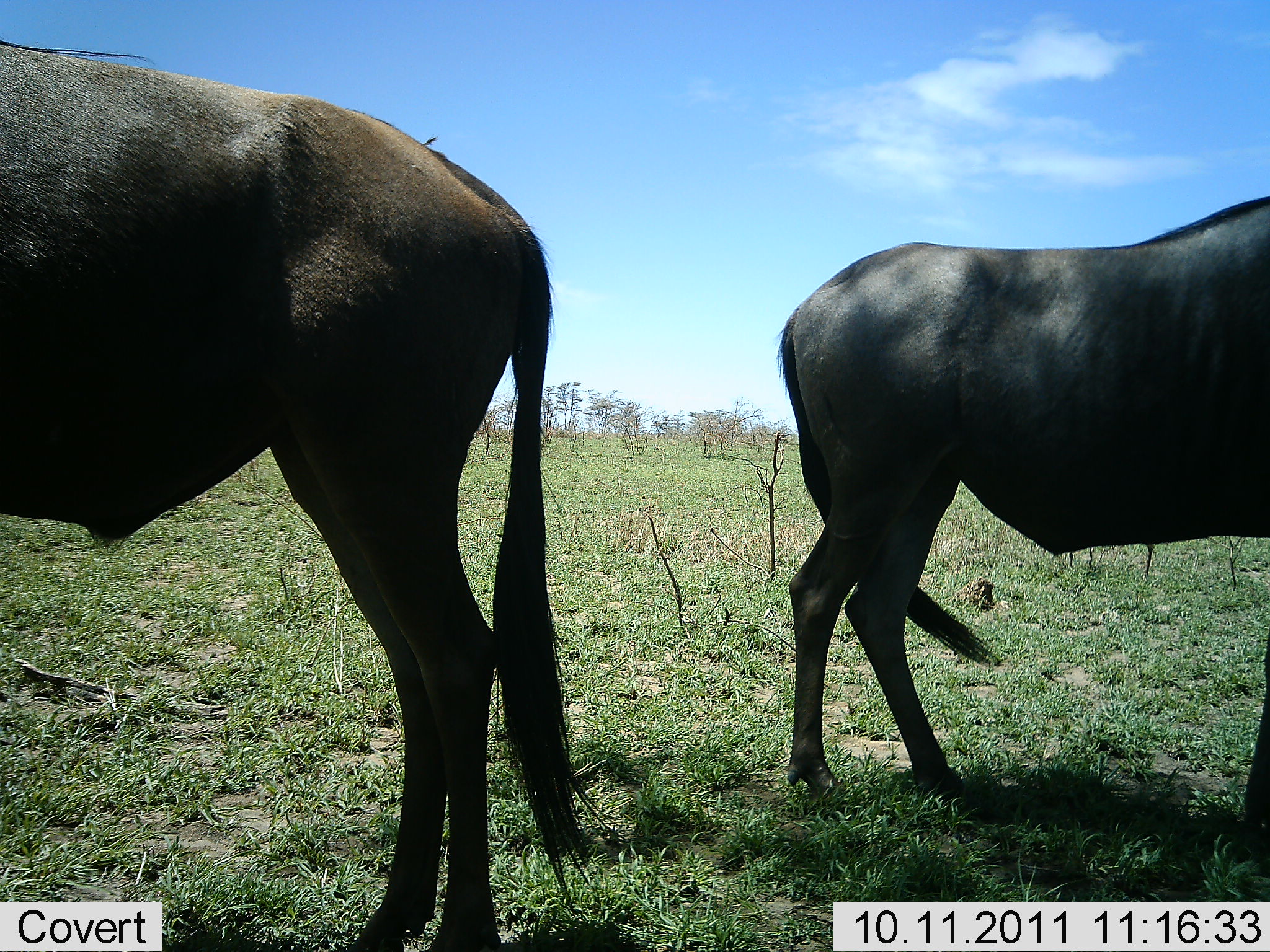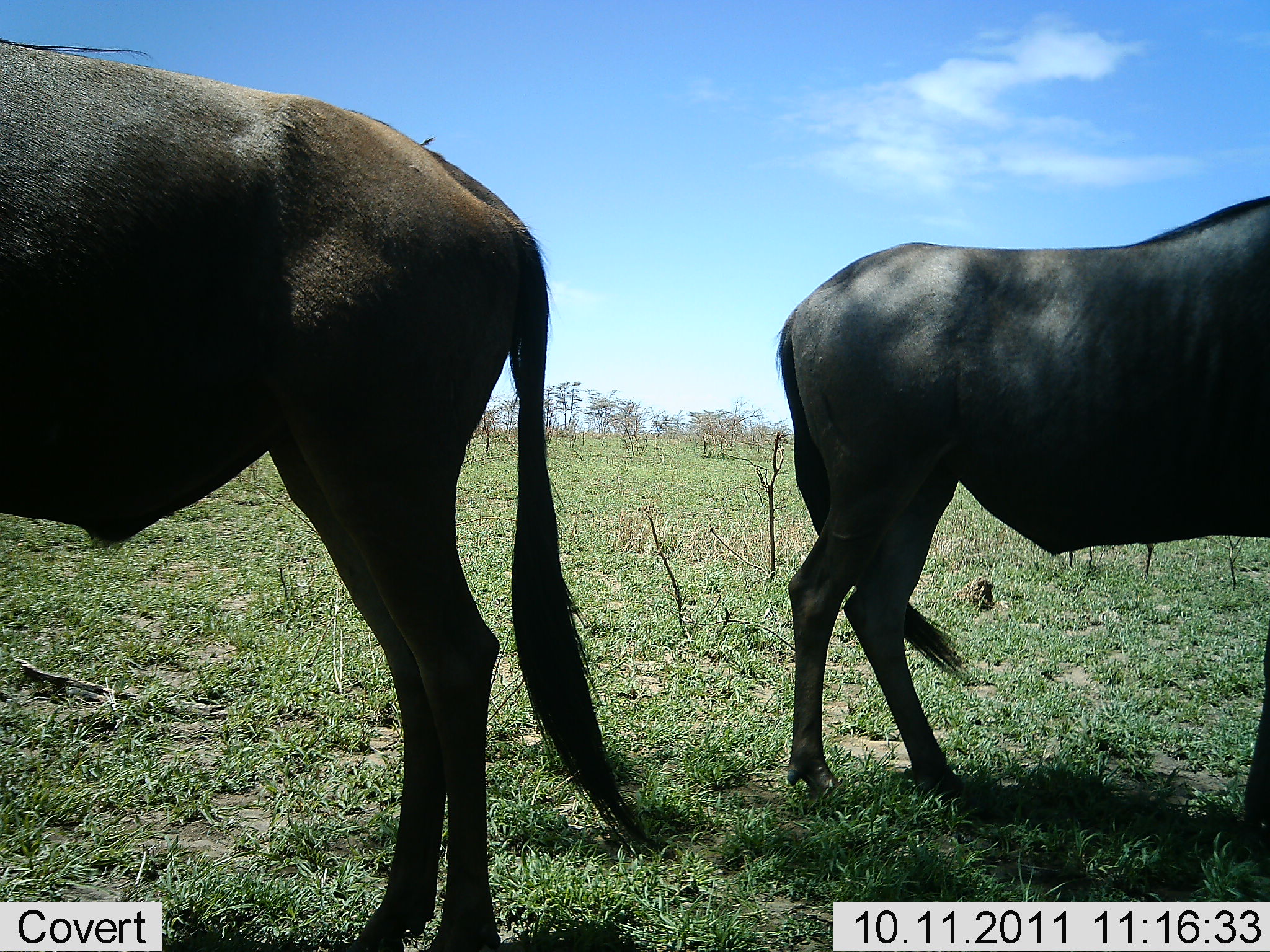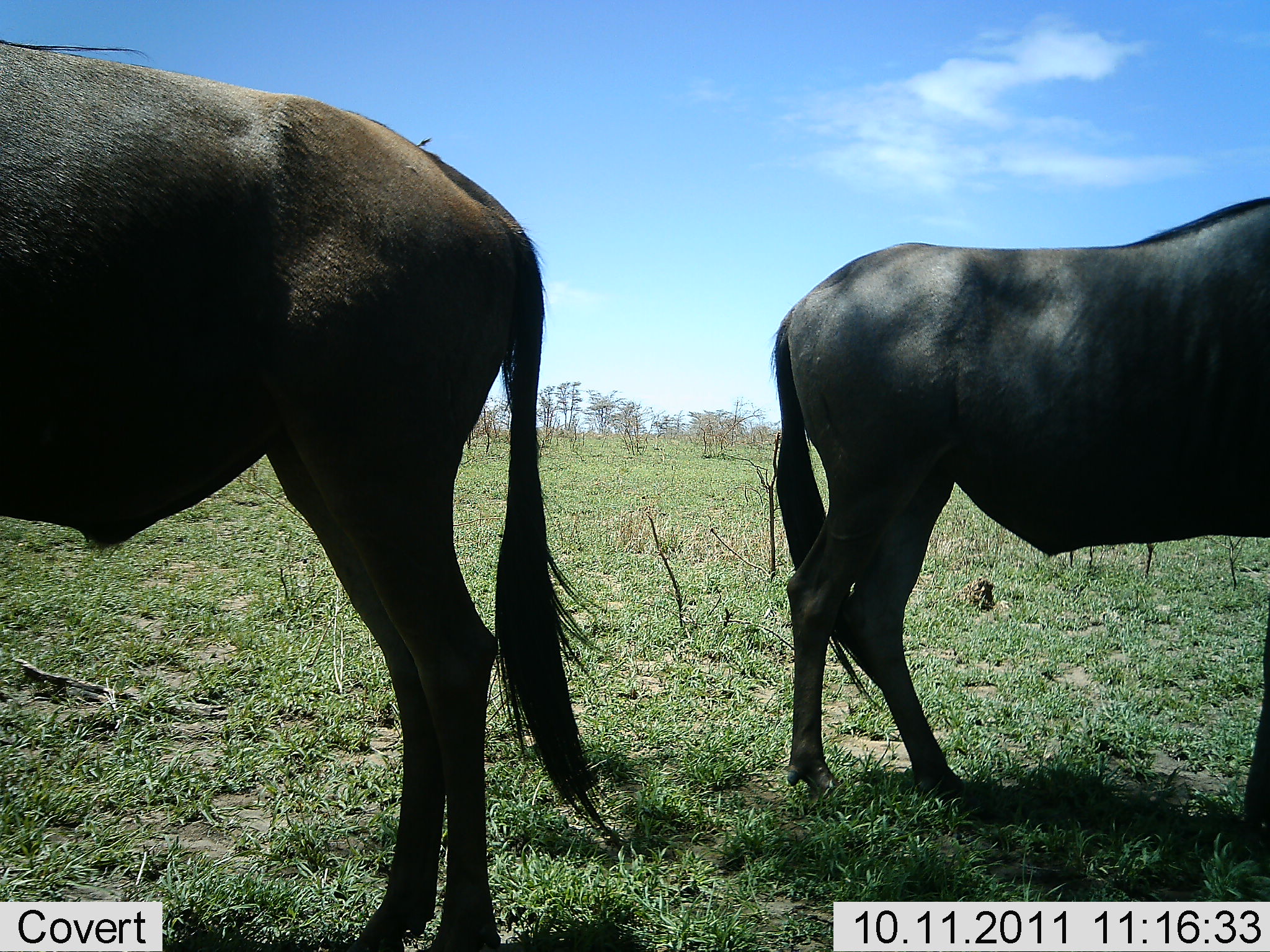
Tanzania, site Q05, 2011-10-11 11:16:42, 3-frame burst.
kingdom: Animalia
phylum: Chordata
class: Mammalia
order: Artiodactyla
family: Bovidae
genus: Connochaetes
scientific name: Connochaetes taurinus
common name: blue wildebeest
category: wildebeest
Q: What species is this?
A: Wildebeest (blue wildebeest) (Connochaetes taurinus).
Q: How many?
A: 2.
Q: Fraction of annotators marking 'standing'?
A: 100%.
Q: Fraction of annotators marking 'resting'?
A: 0%.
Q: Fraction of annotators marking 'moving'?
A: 0%.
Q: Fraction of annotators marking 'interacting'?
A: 0%.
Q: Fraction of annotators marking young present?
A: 0%.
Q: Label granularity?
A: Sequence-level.